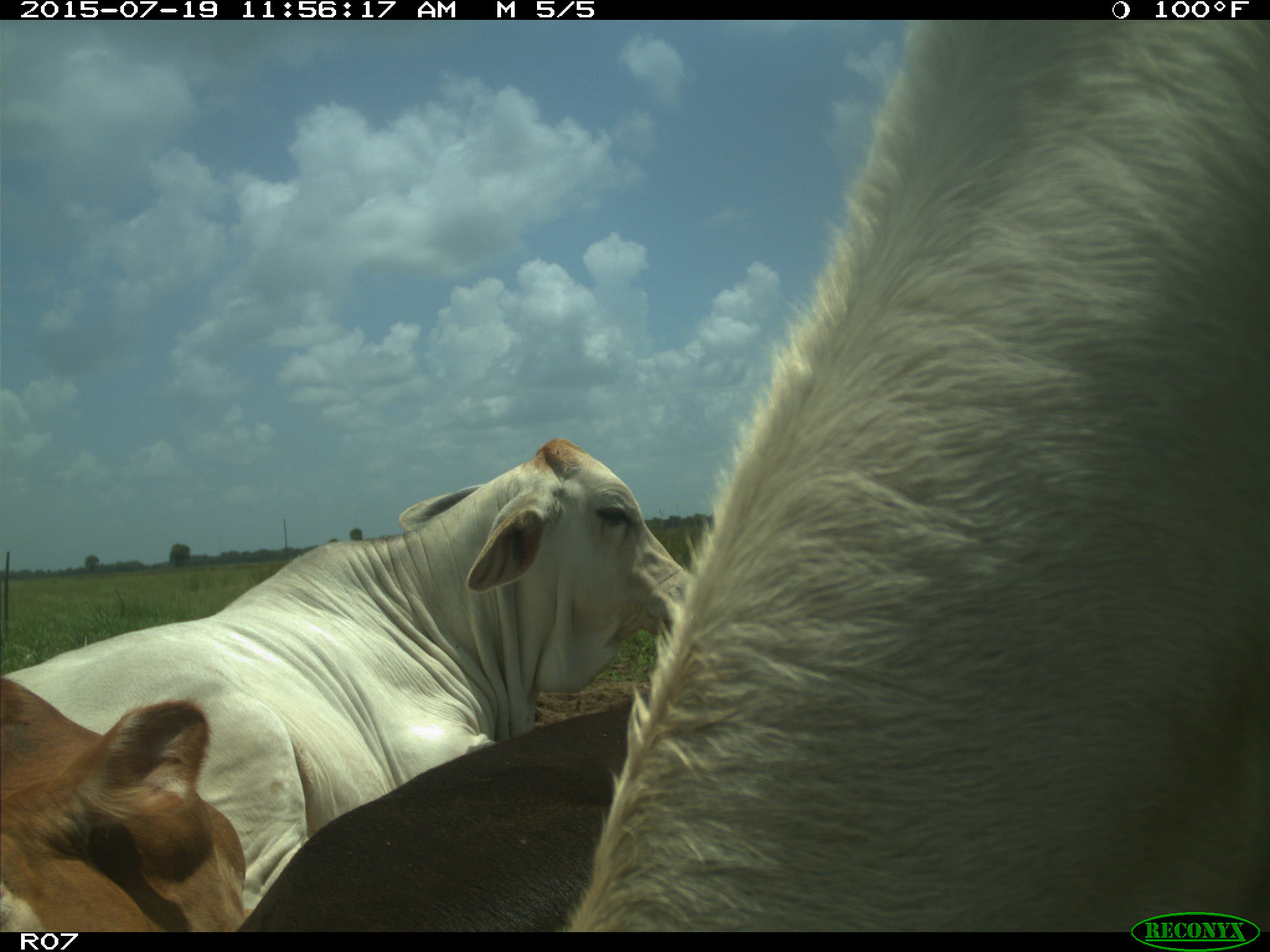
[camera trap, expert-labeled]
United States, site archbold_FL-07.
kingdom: Animalia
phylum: Chordata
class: Mammalia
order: Artiodactyla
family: Bovidae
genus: Bos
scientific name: Bos taurus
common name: domestic cow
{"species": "Bos taurus (domestic cow)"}